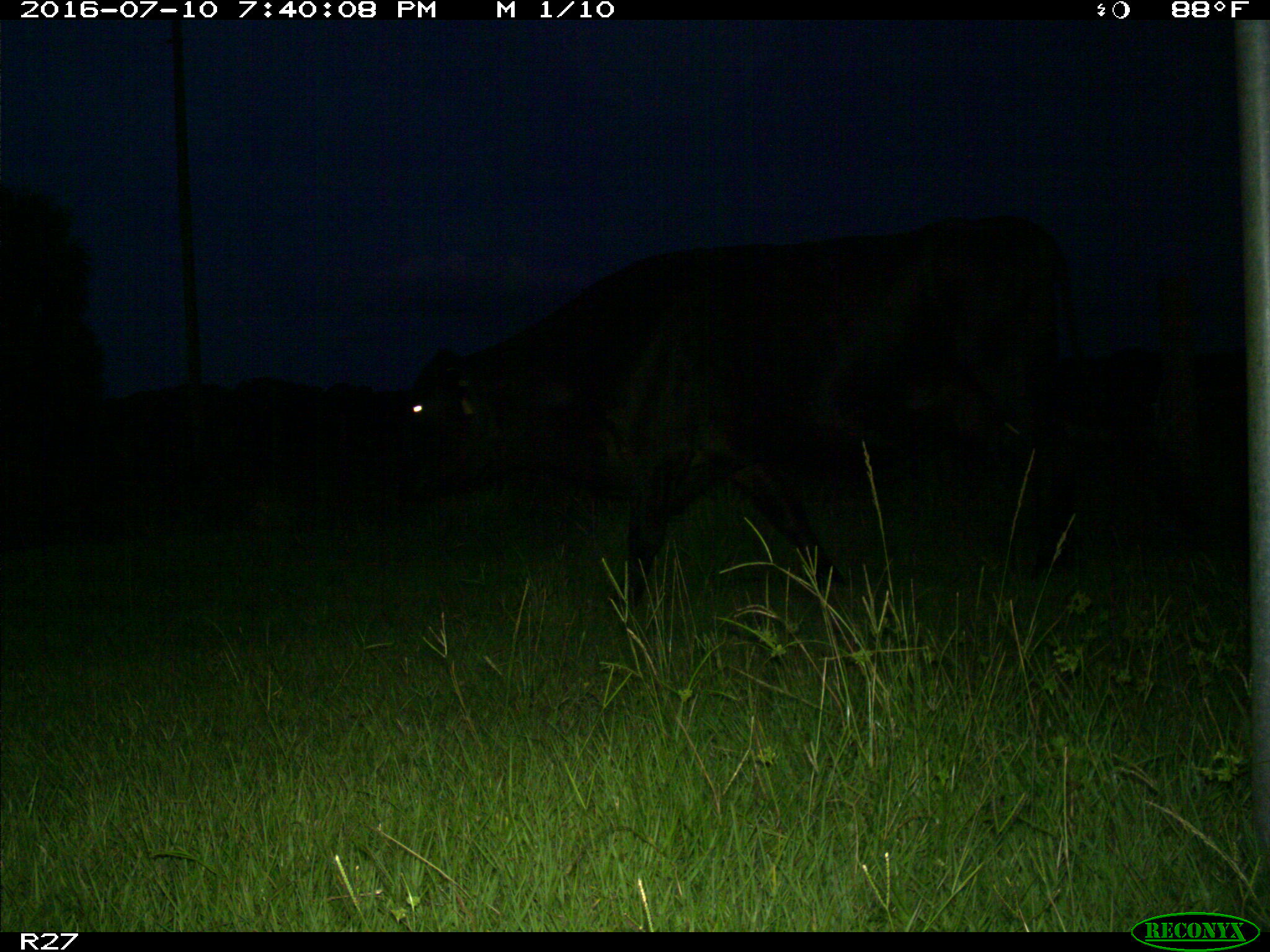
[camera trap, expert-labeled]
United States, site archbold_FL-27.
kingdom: Animalia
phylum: Chordata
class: Mammalia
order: Artiodactyla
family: Bovidae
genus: Bos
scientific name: Bos taurus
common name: domestic cow